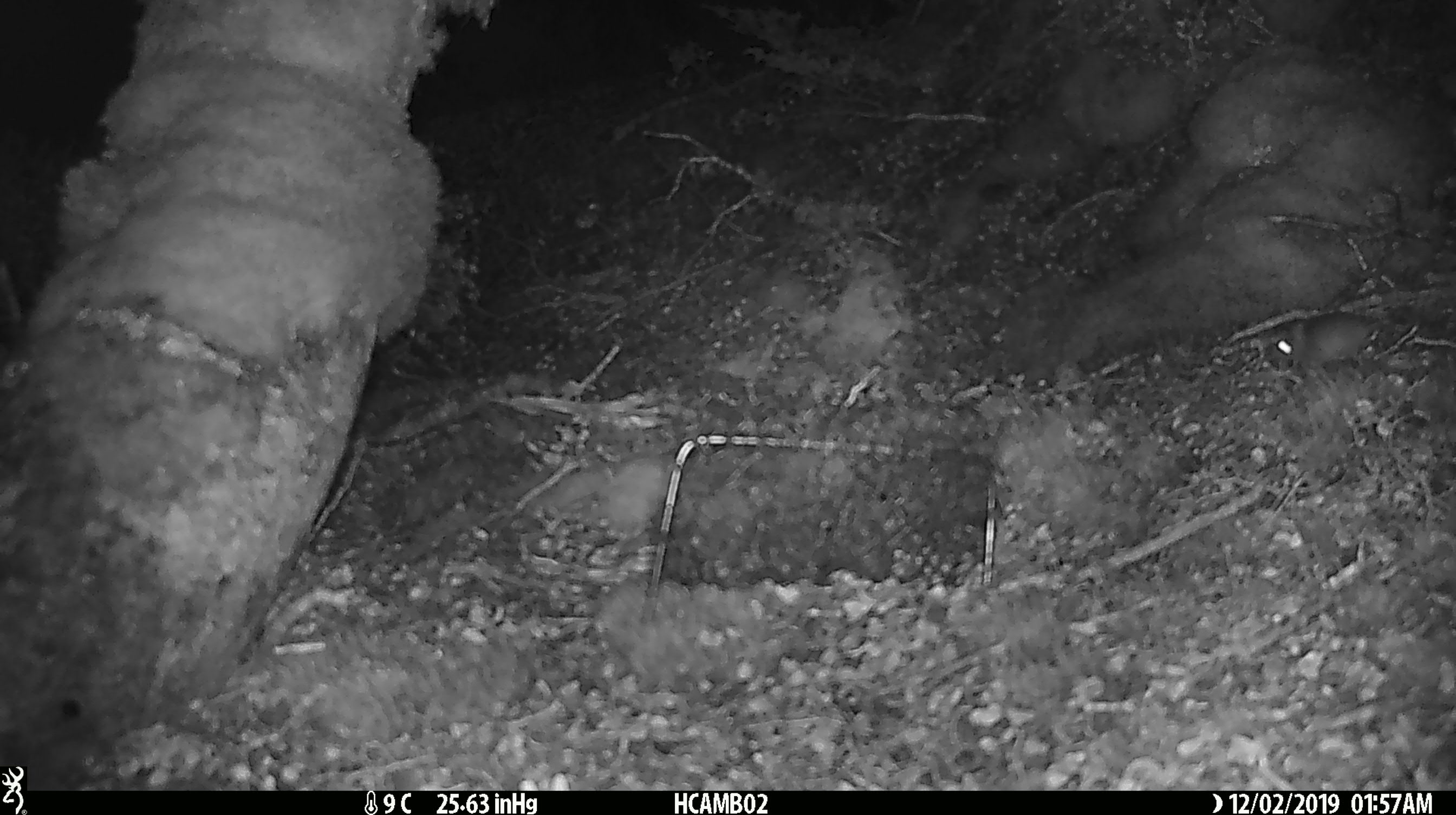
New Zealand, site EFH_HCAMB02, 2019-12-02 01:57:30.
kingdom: Animalia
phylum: Chordata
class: Mammalia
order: Rodentia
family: Muridae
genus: Mus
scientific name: Mus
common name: mouse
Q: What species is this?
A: Mouse (Mus).